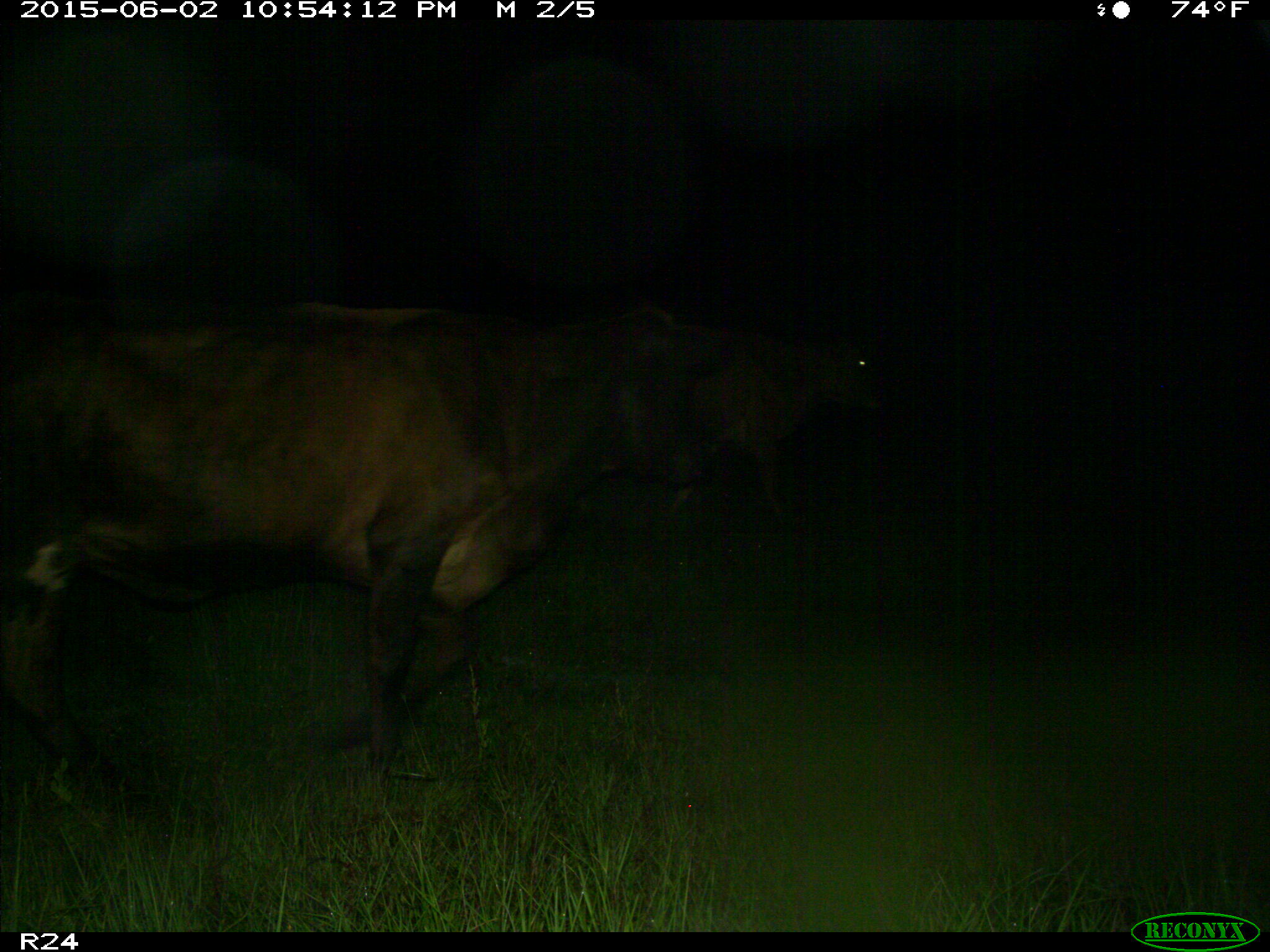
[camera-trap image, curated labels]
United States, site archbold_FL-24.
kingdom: Animalia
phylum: Chordata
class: Mammalia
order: Artiodactyla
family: Bovidae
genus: Bos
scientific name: Bos taurus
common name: domestic cow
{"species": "Bos taurus (domestic cow)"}